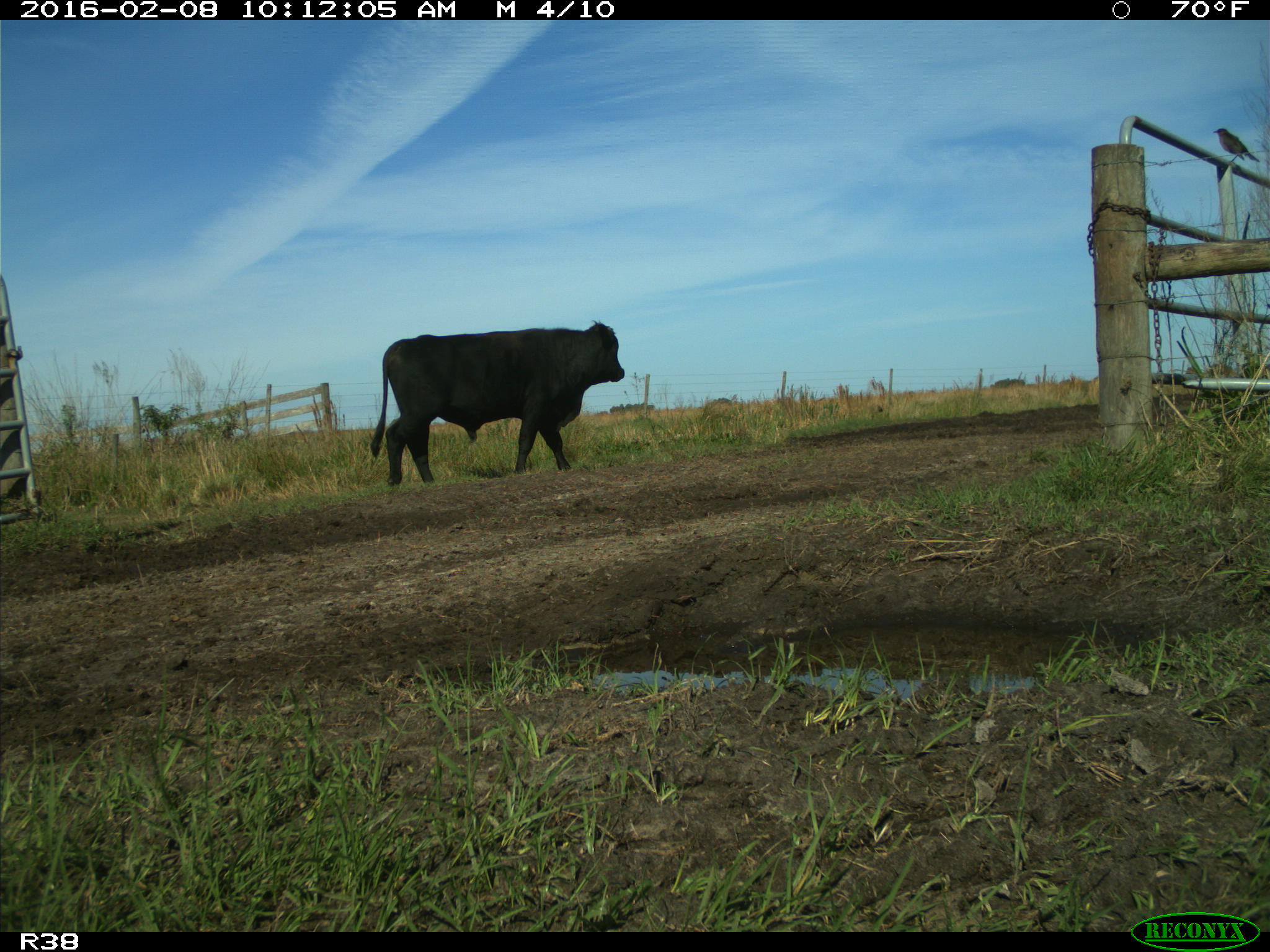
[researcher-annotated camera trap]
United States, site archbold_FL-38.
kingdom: Animalia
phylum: Chordata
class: Mammalia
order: Artiodactyla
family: Bovidae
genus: Bos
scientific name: Bos taurus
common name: domestic cow